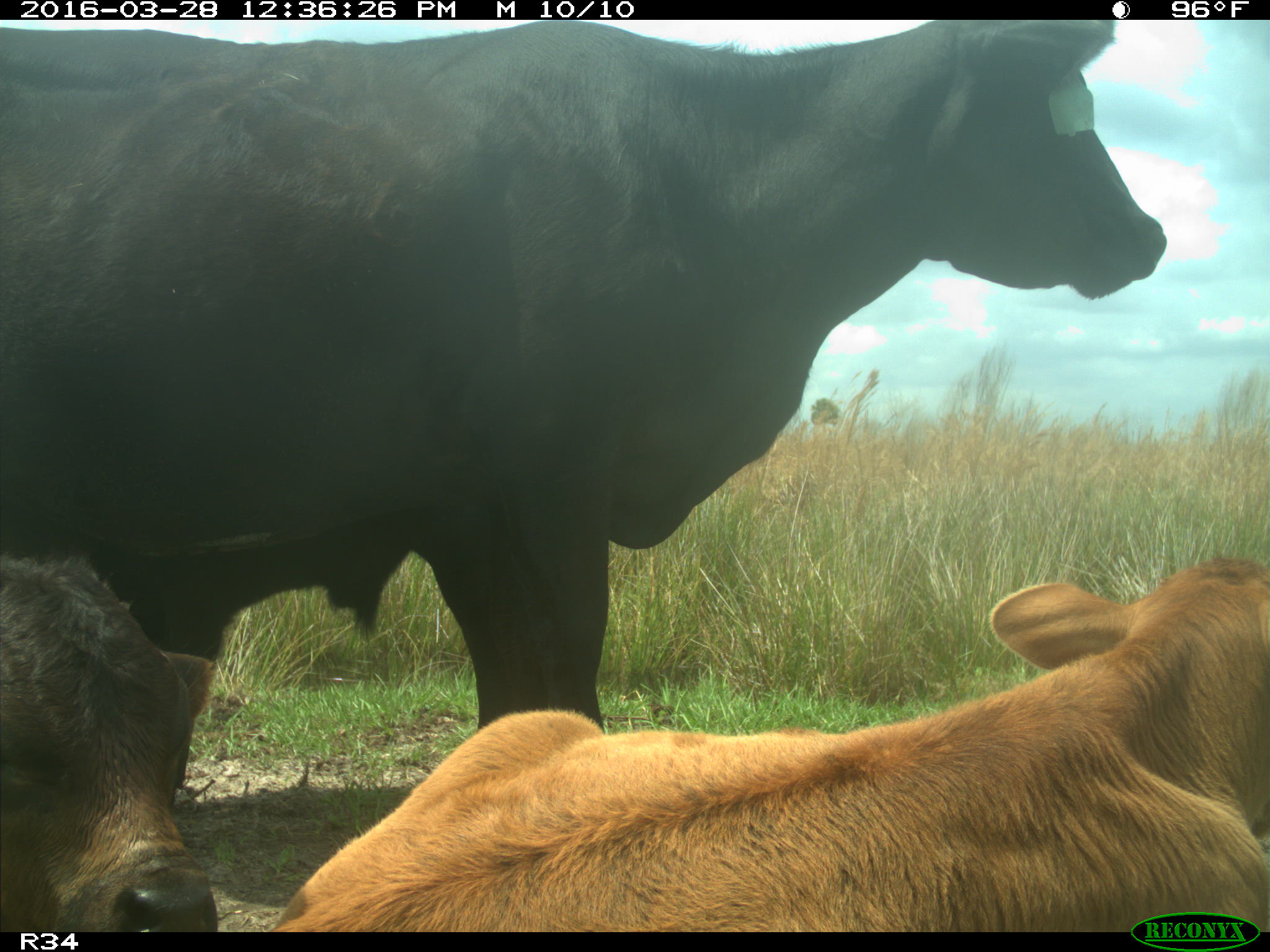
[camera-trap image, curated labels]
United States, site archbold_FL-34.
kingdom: Animalia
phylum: Chordata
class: Mammalia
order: Artiodactyla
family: Bovidae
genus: Bos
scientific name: Bos taurus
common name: domestic cow